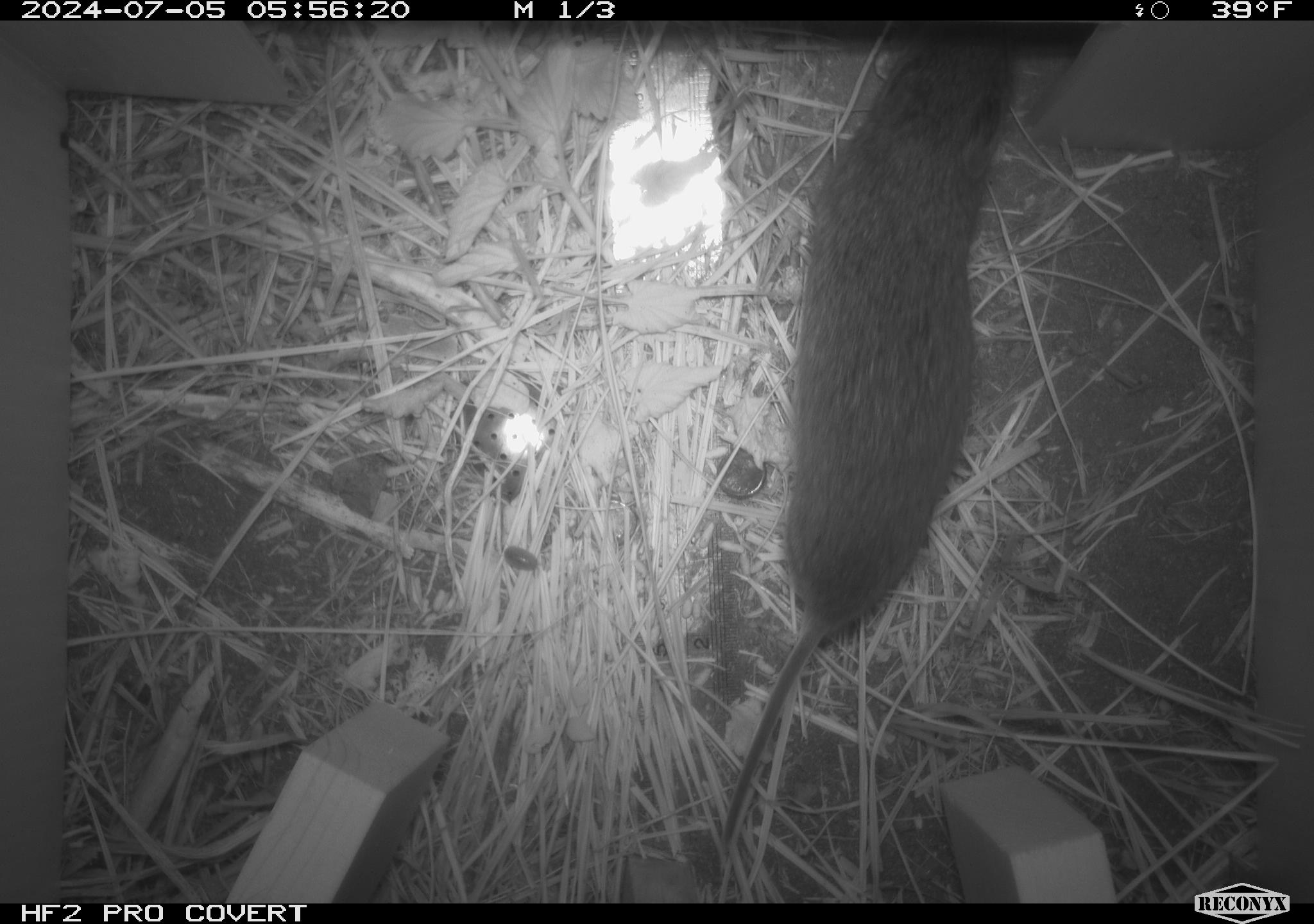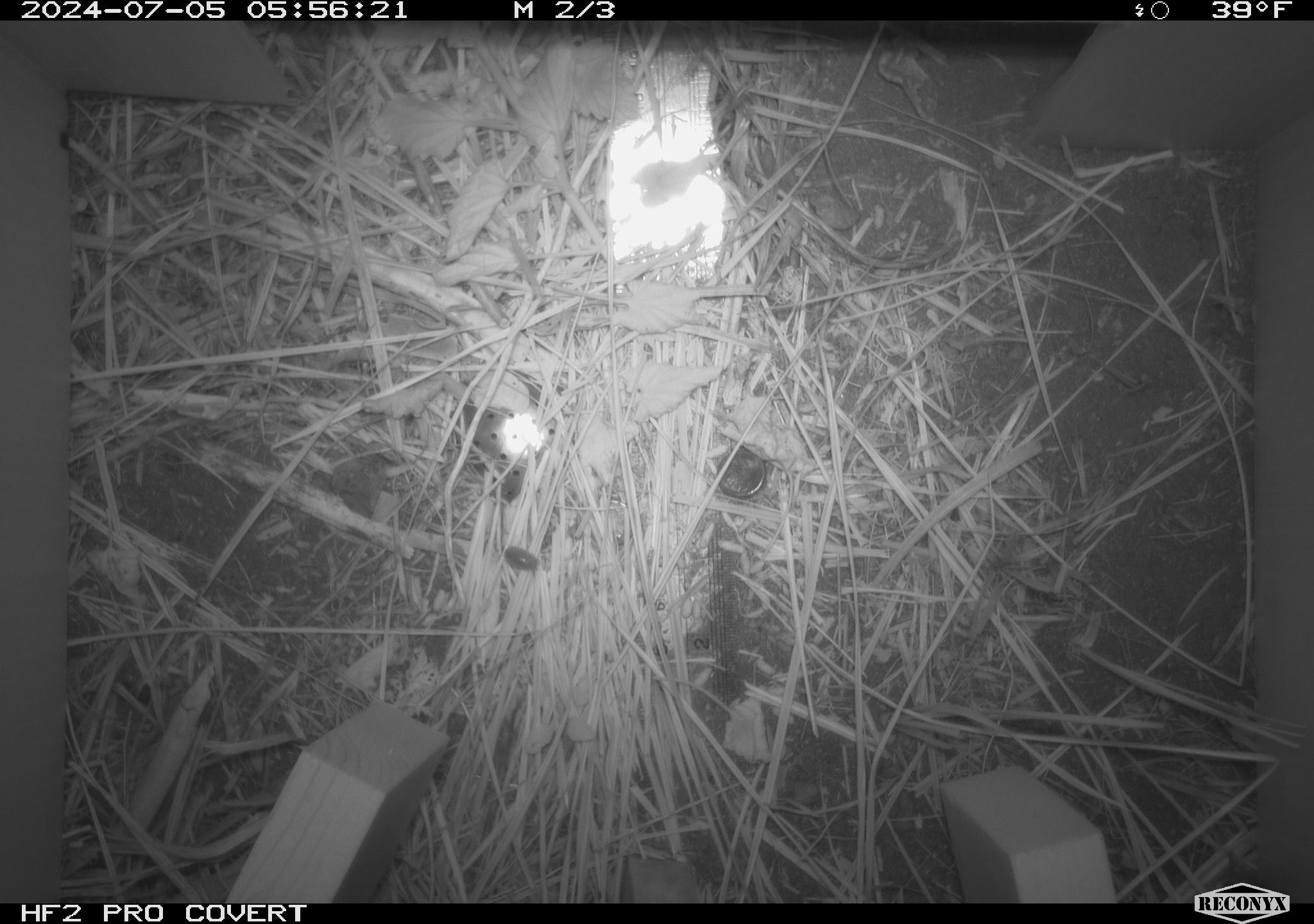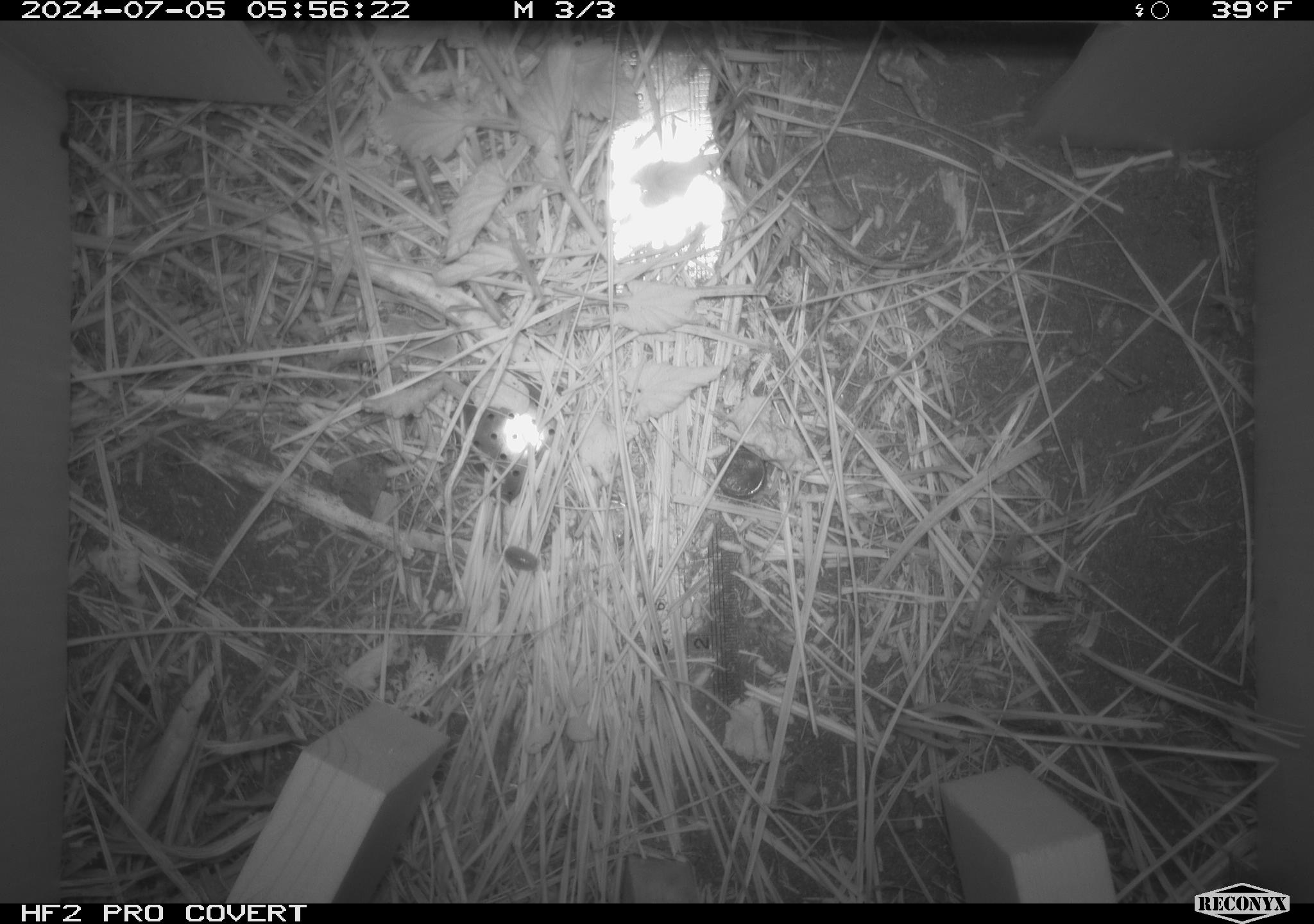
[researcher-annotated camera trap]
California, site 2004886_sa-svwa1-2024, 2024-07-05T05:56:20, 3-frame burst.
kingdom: Animalia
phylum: Chordata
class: Mammalia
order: Rodentia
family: Cricetidae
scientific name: Arvicolinae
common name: voles, lemmings, and muskrats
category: arvicolinae subfamily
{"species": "arvicolinae subfamily (voles, lemmings, and muskrats) (Arvicolinae)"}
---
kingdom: Animalia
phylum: Arthropoda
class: Malacostraca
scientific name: Malacostraca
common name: amphipods, crabs, isopods, krill, lobsters and shrimps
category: malacostracan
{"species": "malacostracan (amphipods, crabs, isopods, krill, lobsters and shrimps) (Malacostraca)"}